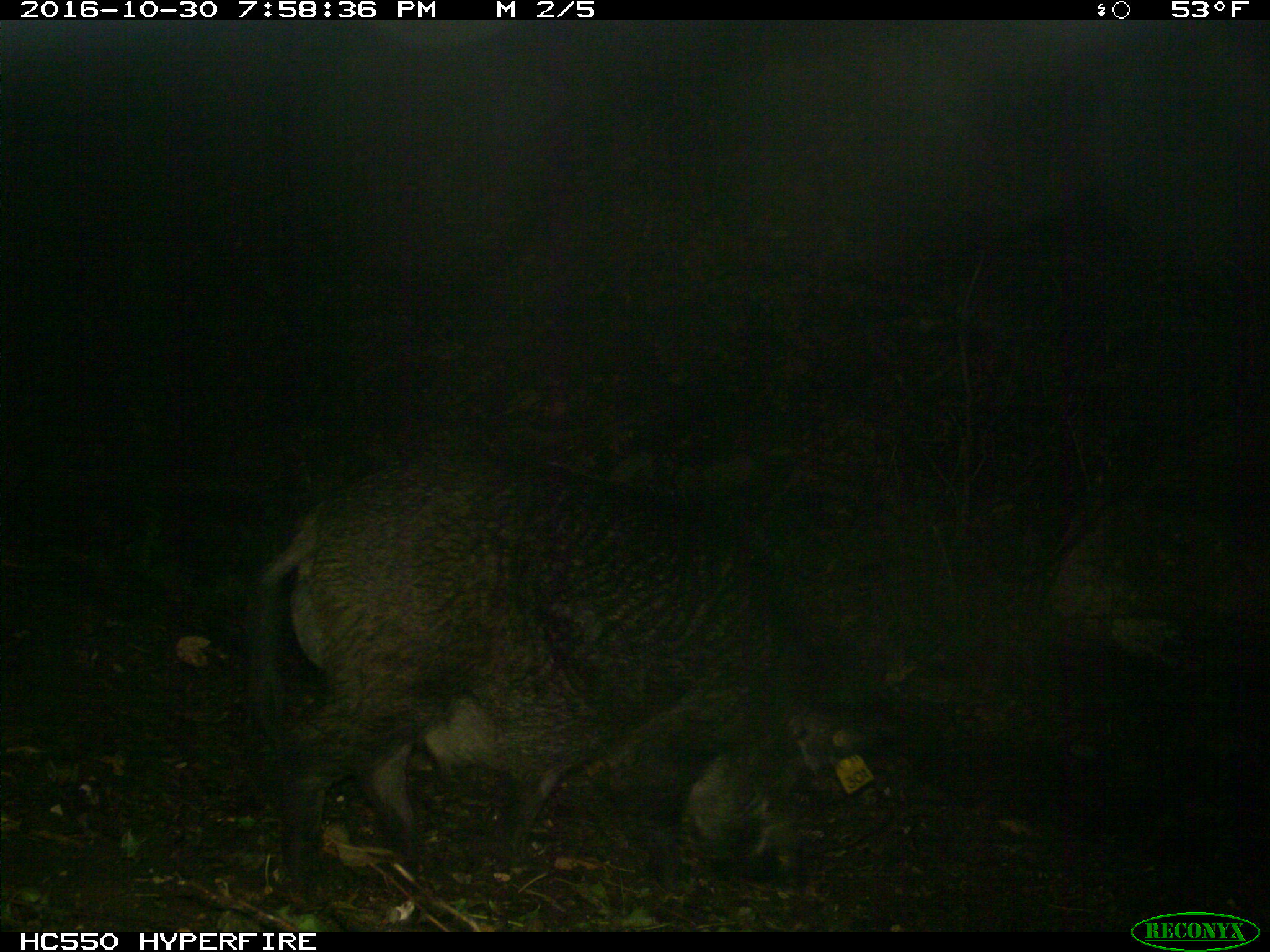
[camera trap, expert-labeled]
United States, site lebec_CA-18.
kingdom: Animalia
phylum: Chordata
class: Mammalia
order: Artiodactyla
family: Suidae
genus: Sus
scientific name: Sus scrofa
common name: wild boar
Sus scrofa (wild boar).